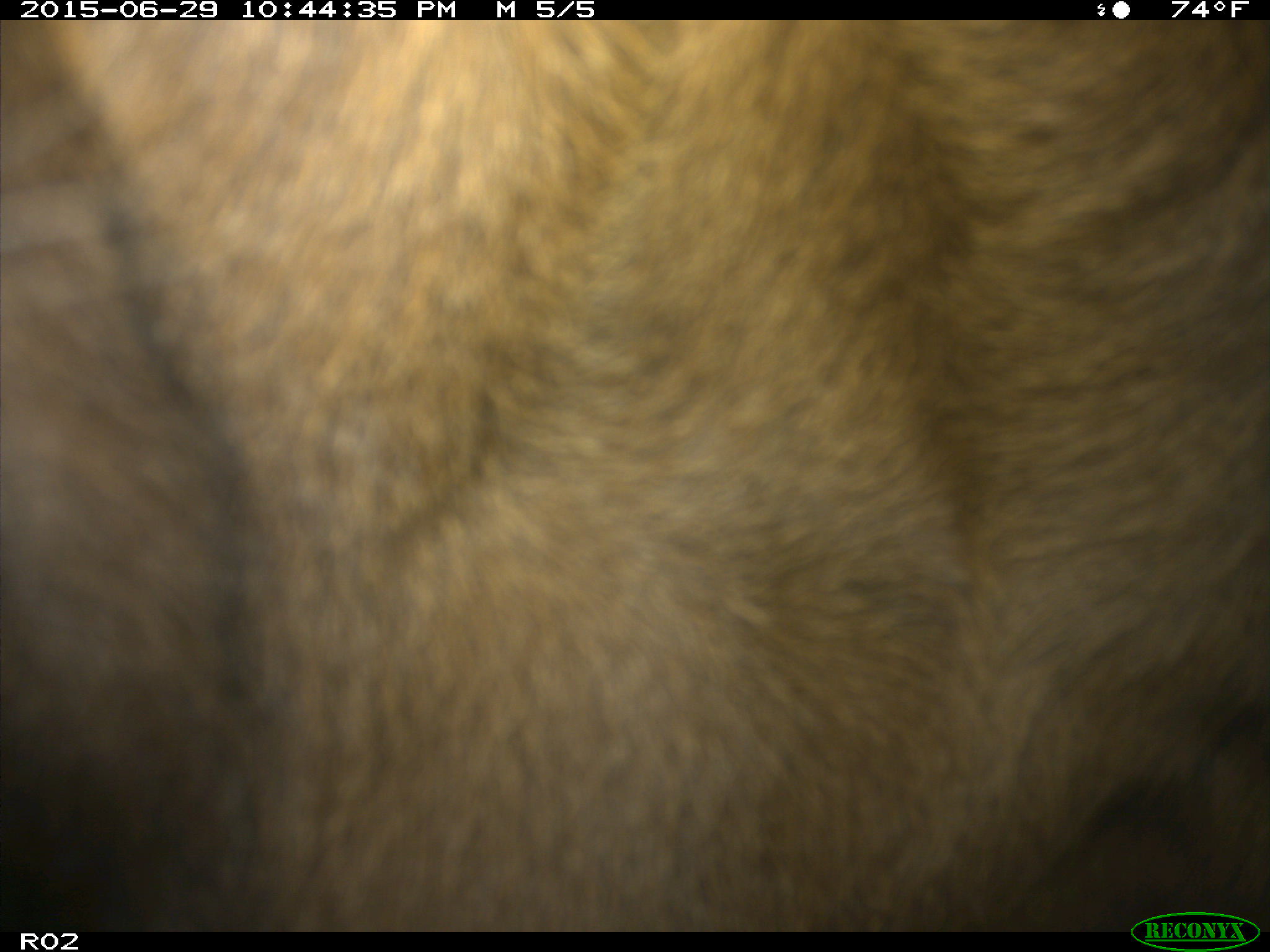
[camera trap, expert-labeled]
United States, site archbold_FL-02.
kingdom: Animalia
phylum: Chordata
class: Mammalia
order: Artiodactyla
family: Bovidae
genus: Bos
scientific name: Bos taurus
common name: domestic cow